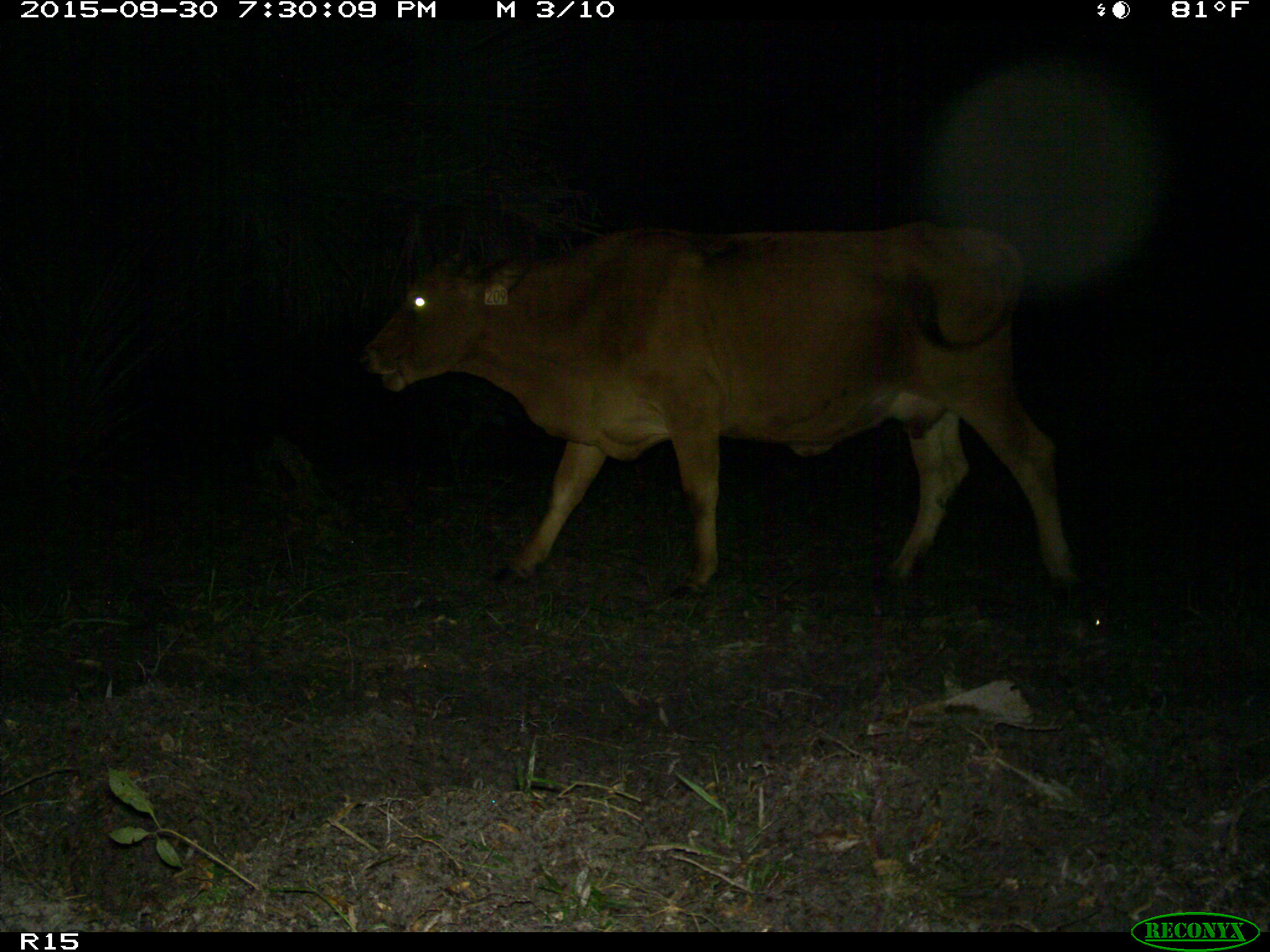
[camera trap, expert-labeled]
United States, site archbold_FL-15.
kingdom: Animalia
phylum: Chordata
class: Mammalia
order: Artiodactyla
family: Bovidae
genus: Bos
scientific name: Bos taurus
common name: domestic cow